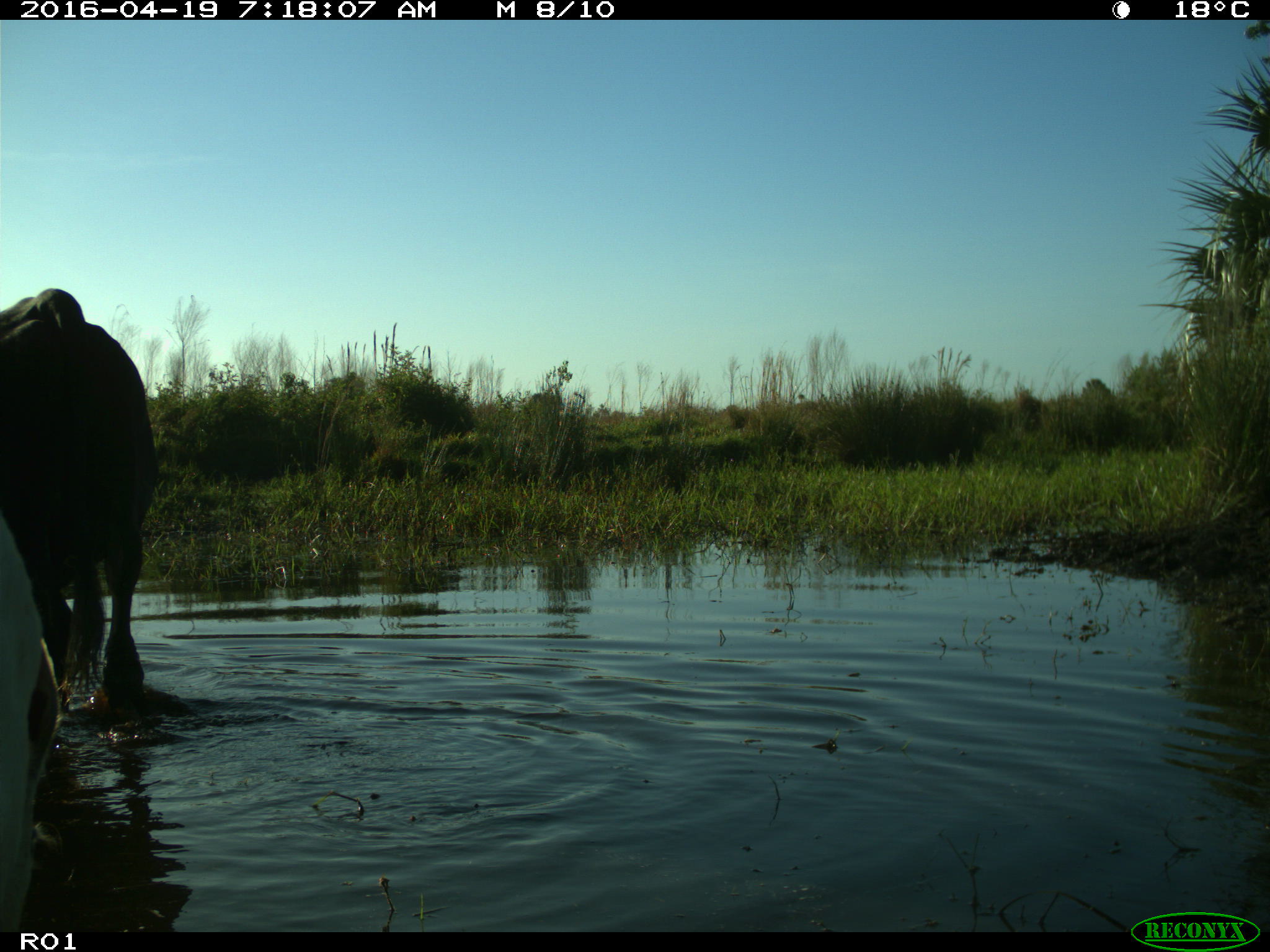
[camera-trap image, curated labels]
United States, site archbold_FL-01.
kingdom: Animalia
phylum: Chordata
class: Mammalia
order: Artiodactyla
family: Bovidae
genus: Bos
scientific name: Bos taurus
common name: domestic cow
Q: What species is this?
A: Bos taurus (domestic cow).